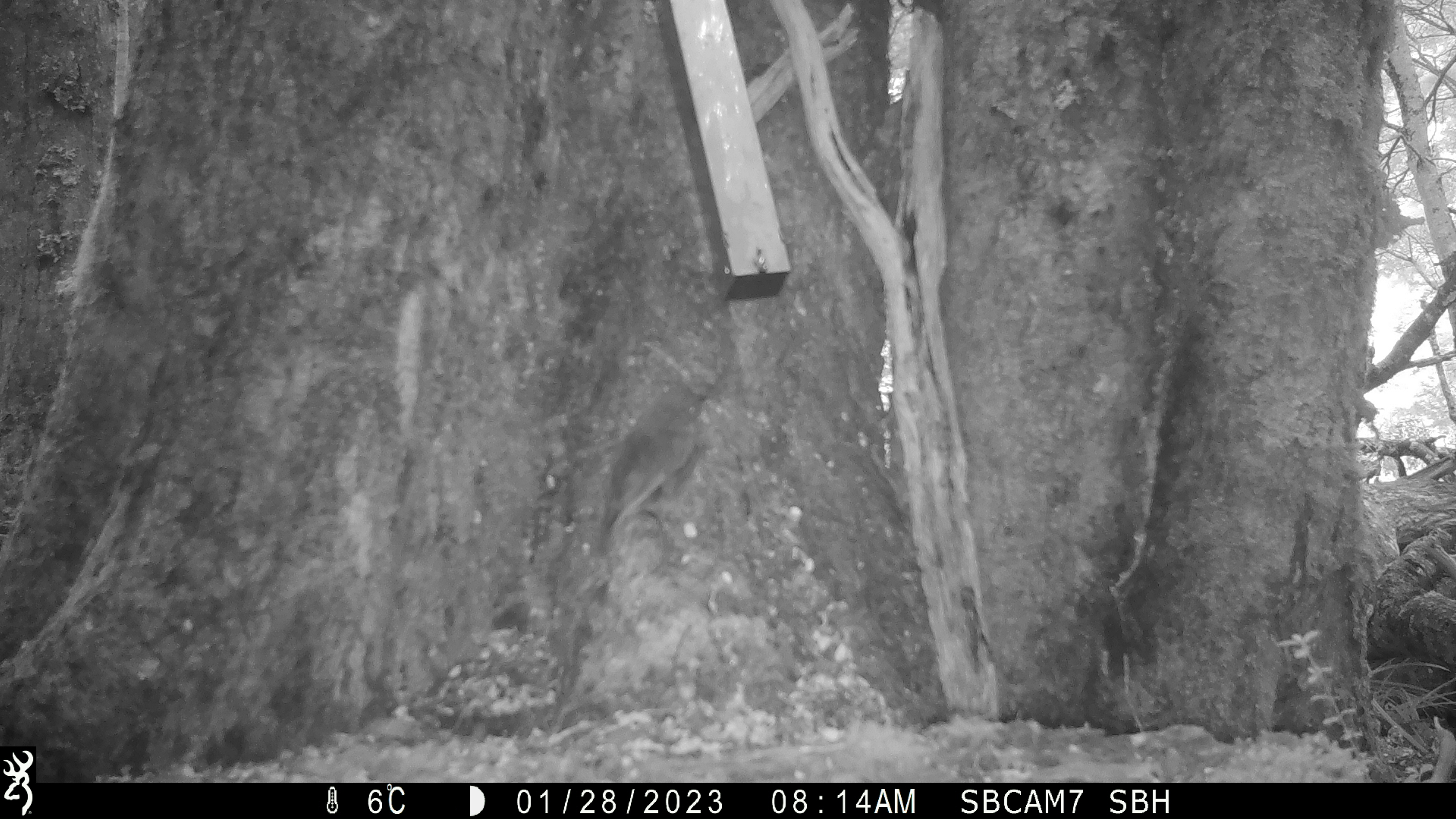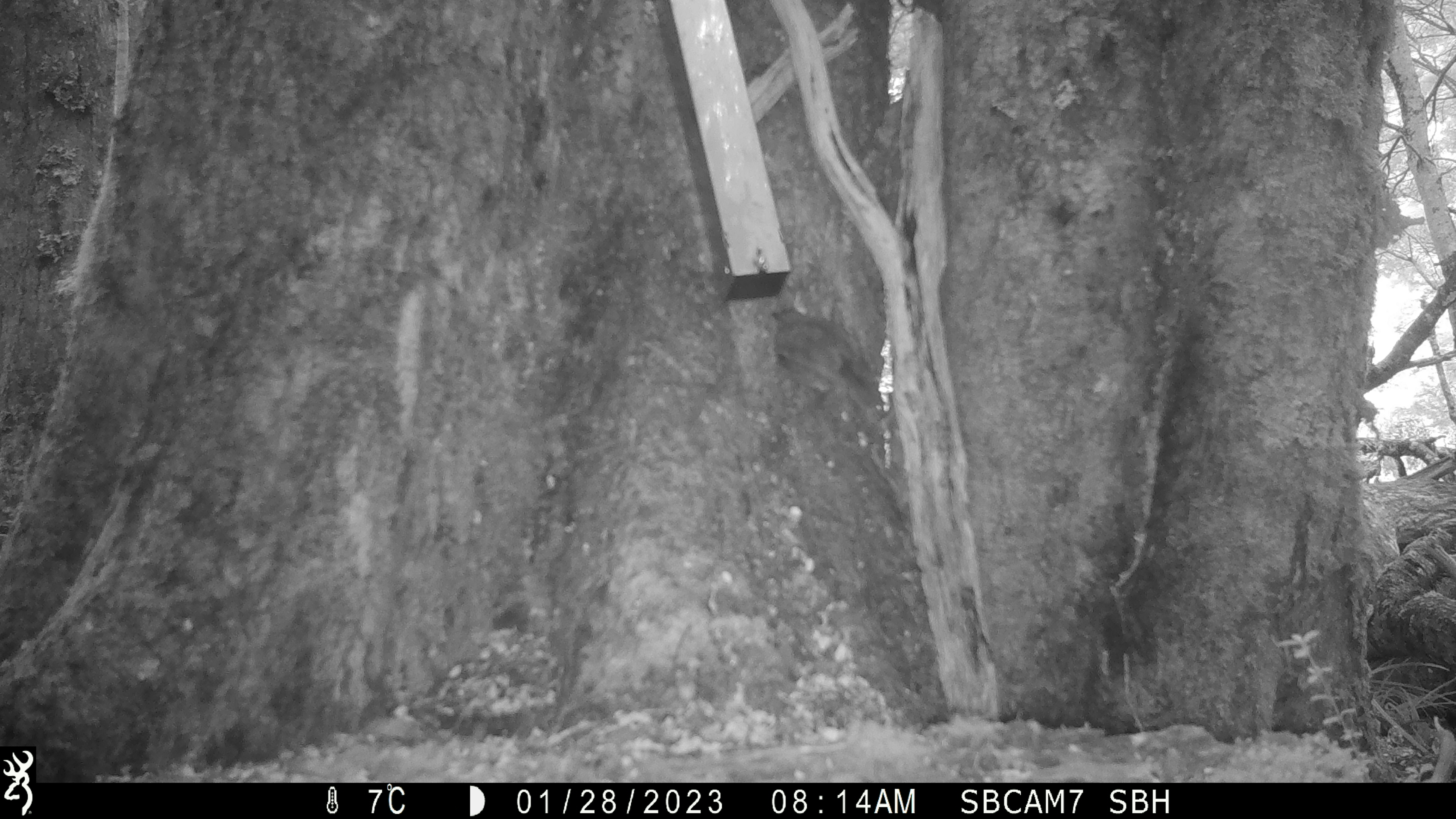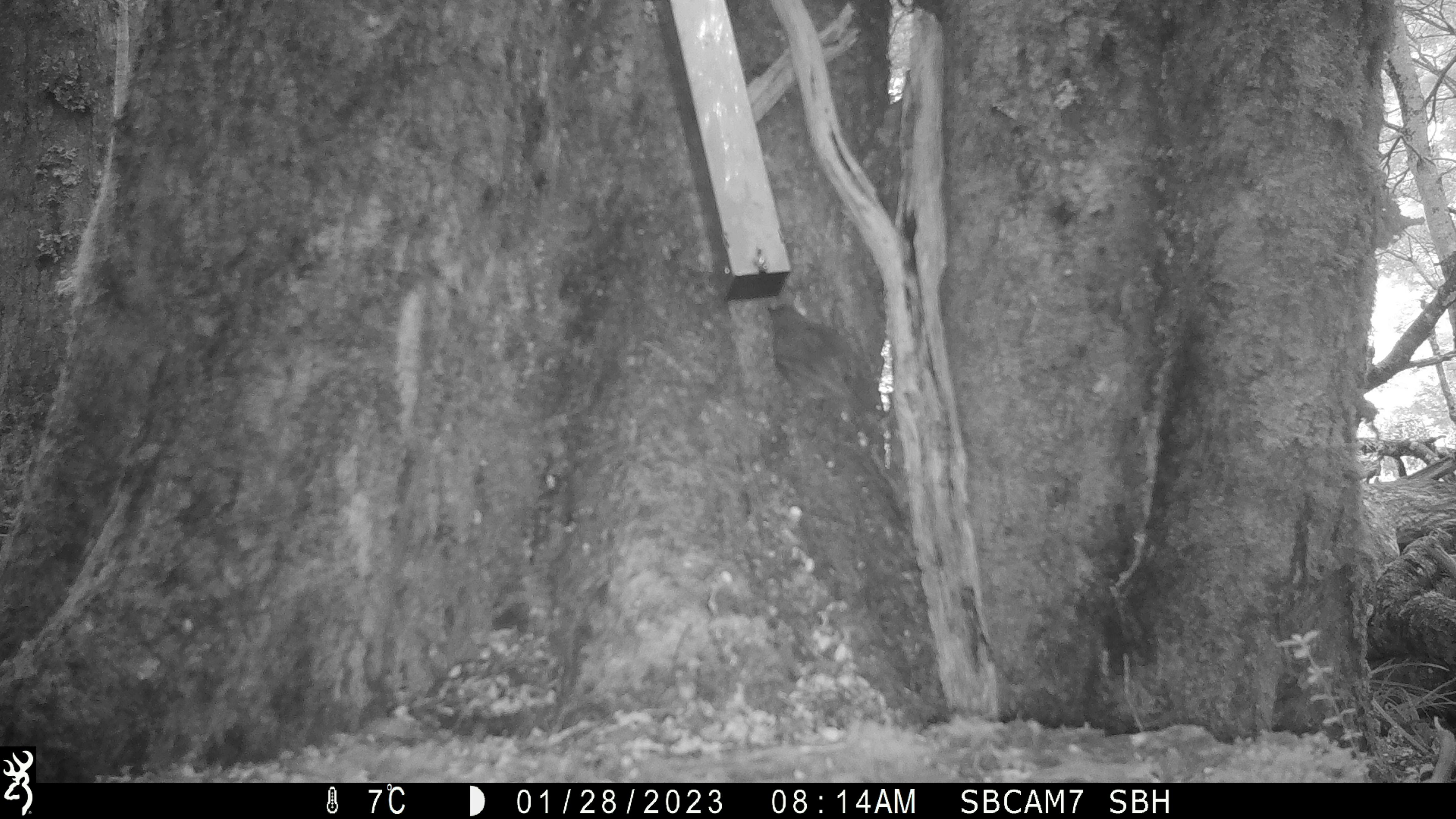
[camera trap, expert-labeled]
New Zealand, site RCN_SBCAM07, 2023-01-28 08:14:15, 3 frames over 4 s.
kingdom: Animalia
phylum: Chordata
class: Aves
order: Passeriformes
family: Petroicidae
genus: Petroica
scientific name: Petroica australis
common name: new zealand robin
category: robin